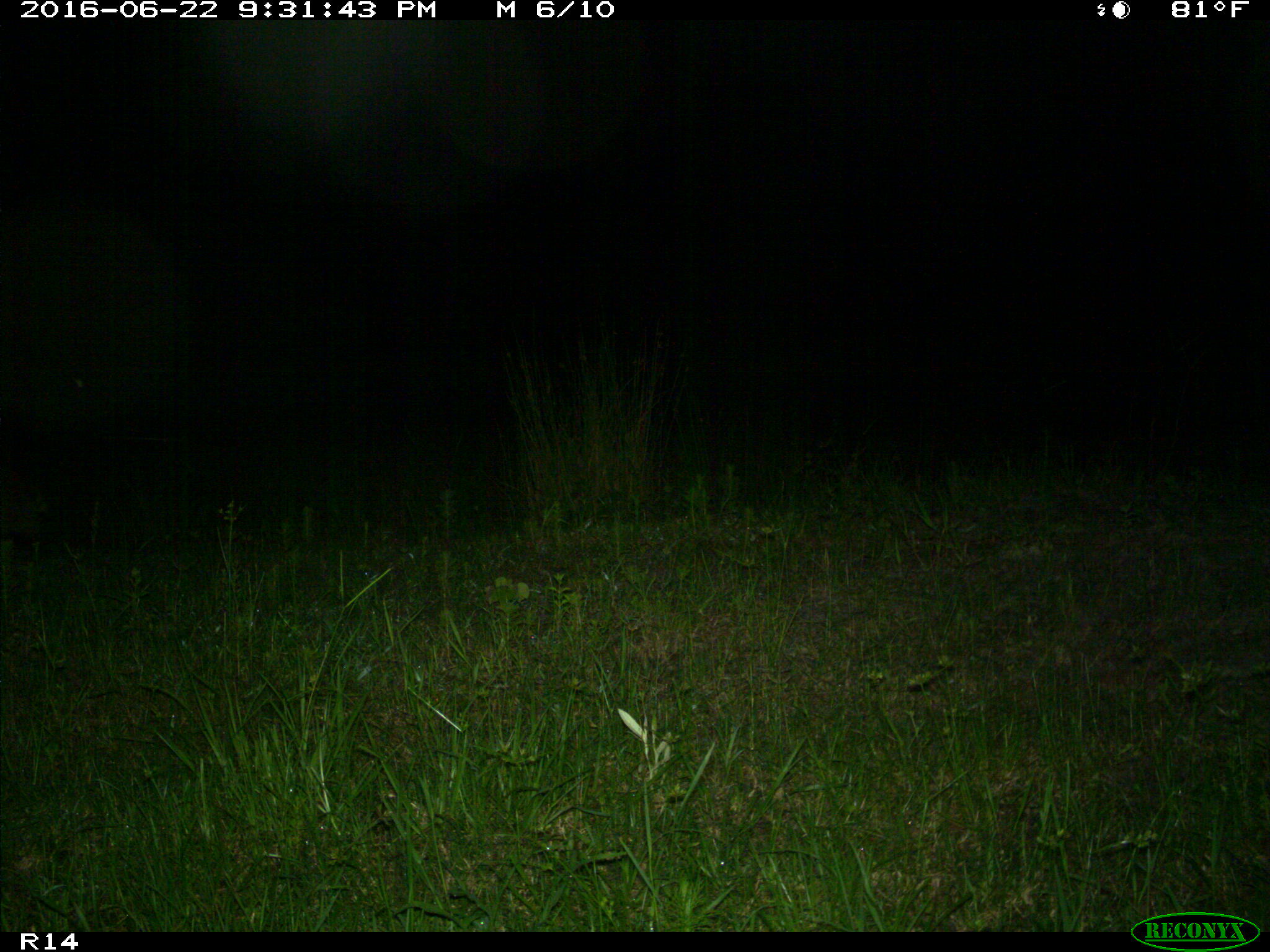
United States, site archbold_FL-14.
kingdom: Animalia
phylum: Chordata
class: Mammalia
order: Carnivora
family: Procyonidae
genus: Procyon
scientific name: Procyon lotor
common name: common raccoon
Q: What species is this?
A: Procyon lotor (common raccoon).